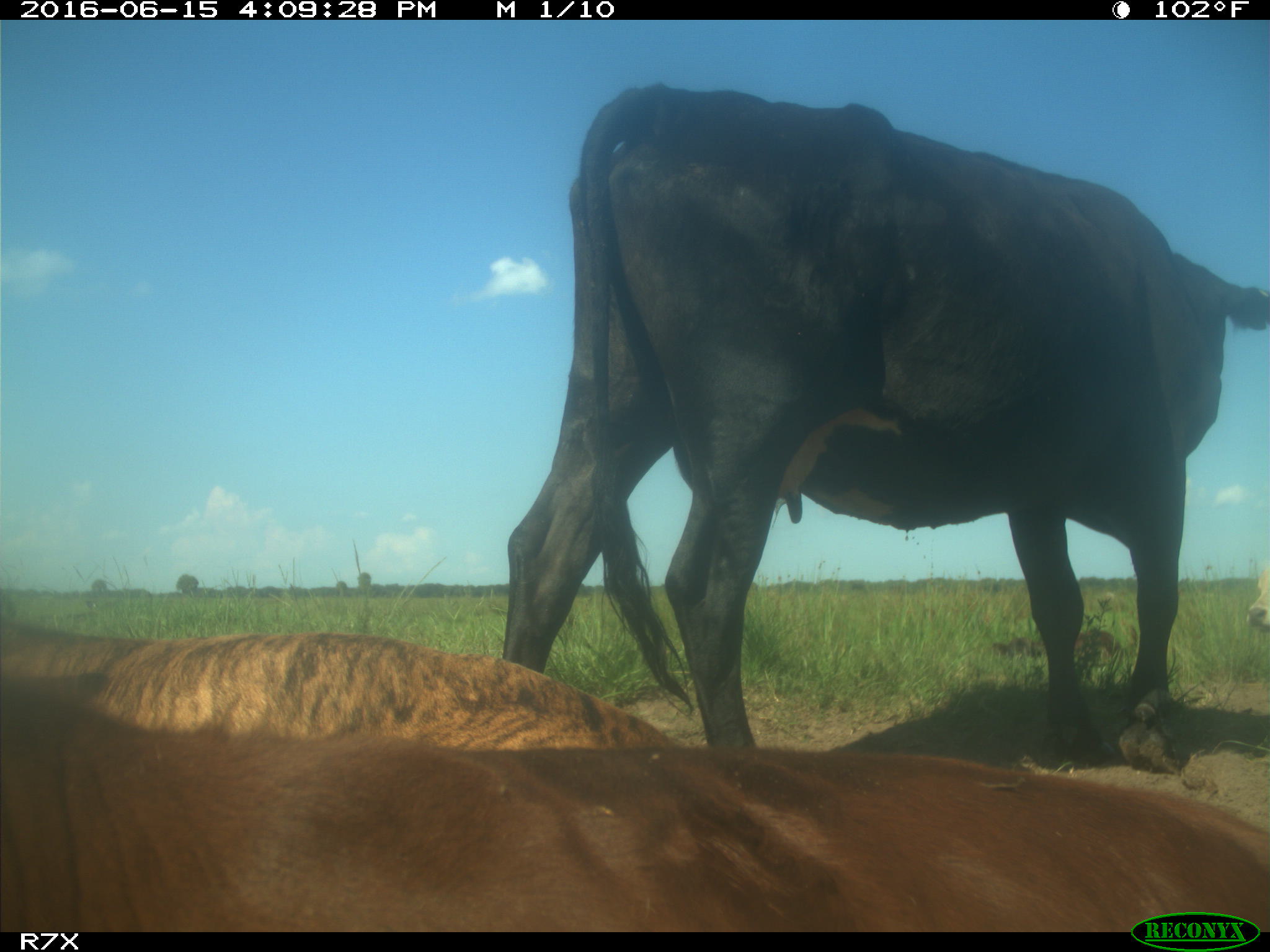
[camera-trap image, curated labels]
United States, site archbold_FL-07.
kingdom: Animalia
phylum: Chordata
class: Mammalia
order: Artiodactyla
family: Bovidae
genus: Bos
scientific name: Bos taurus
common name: domestic cow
Bos taurus (domestic cow).